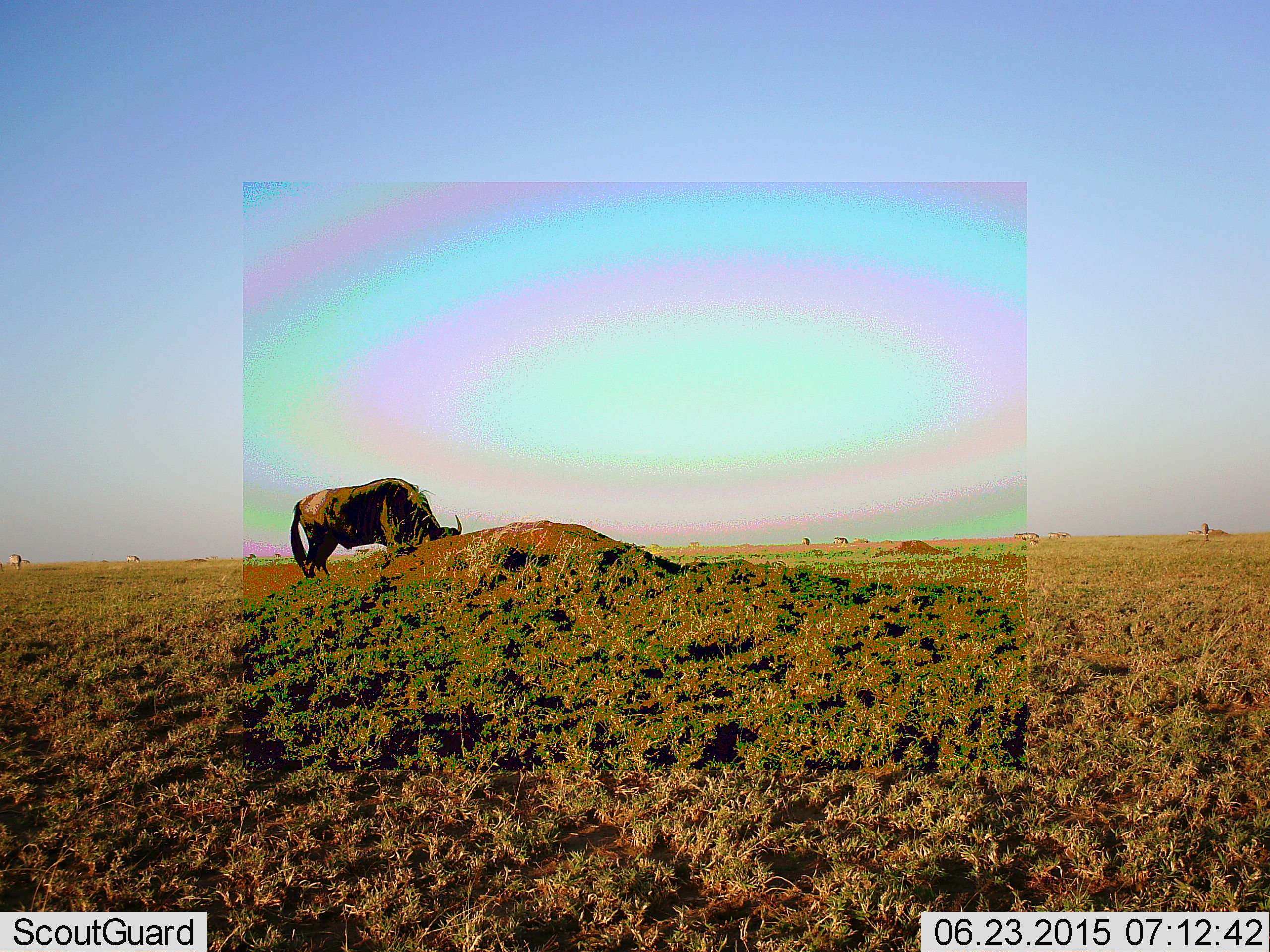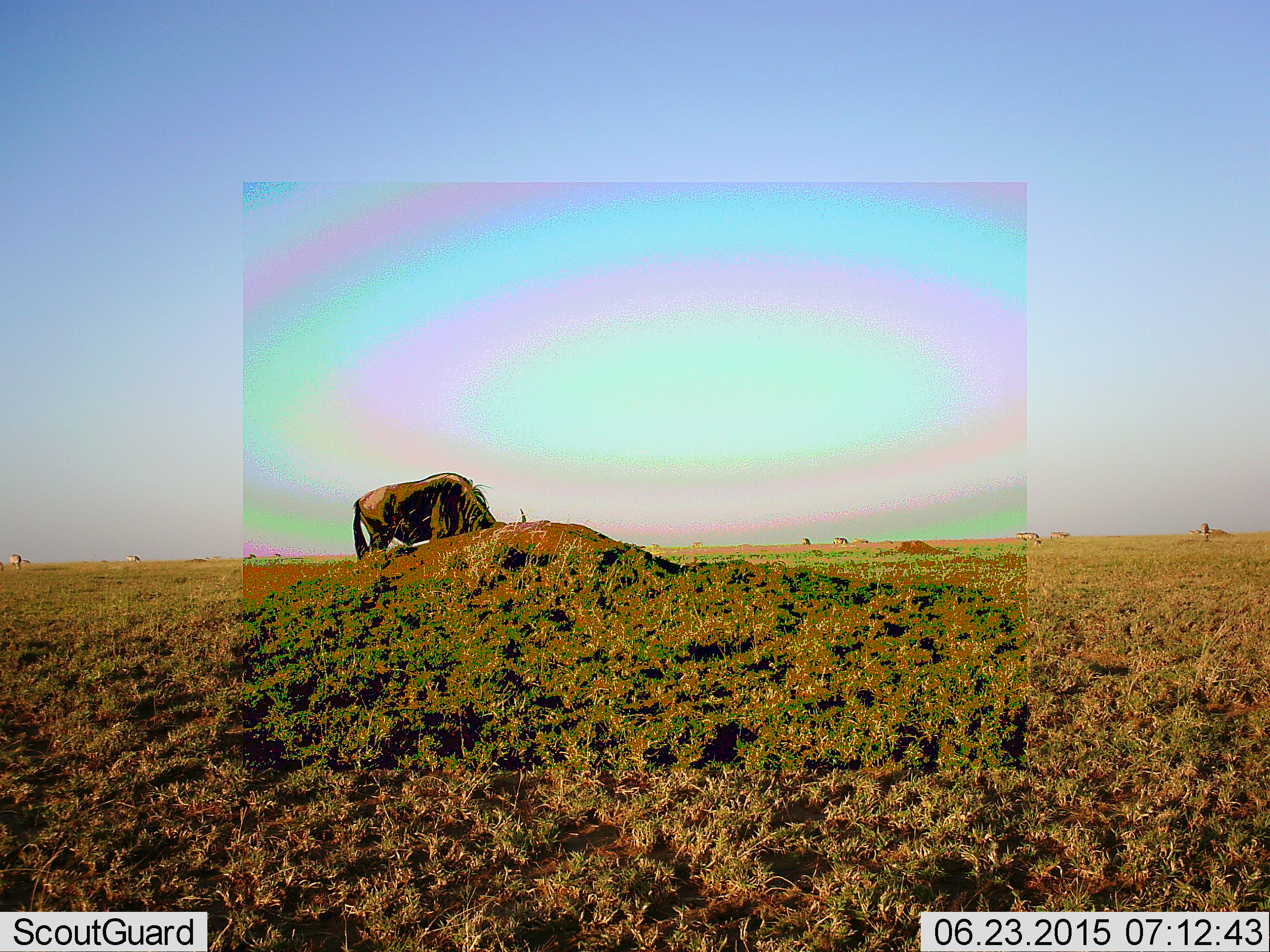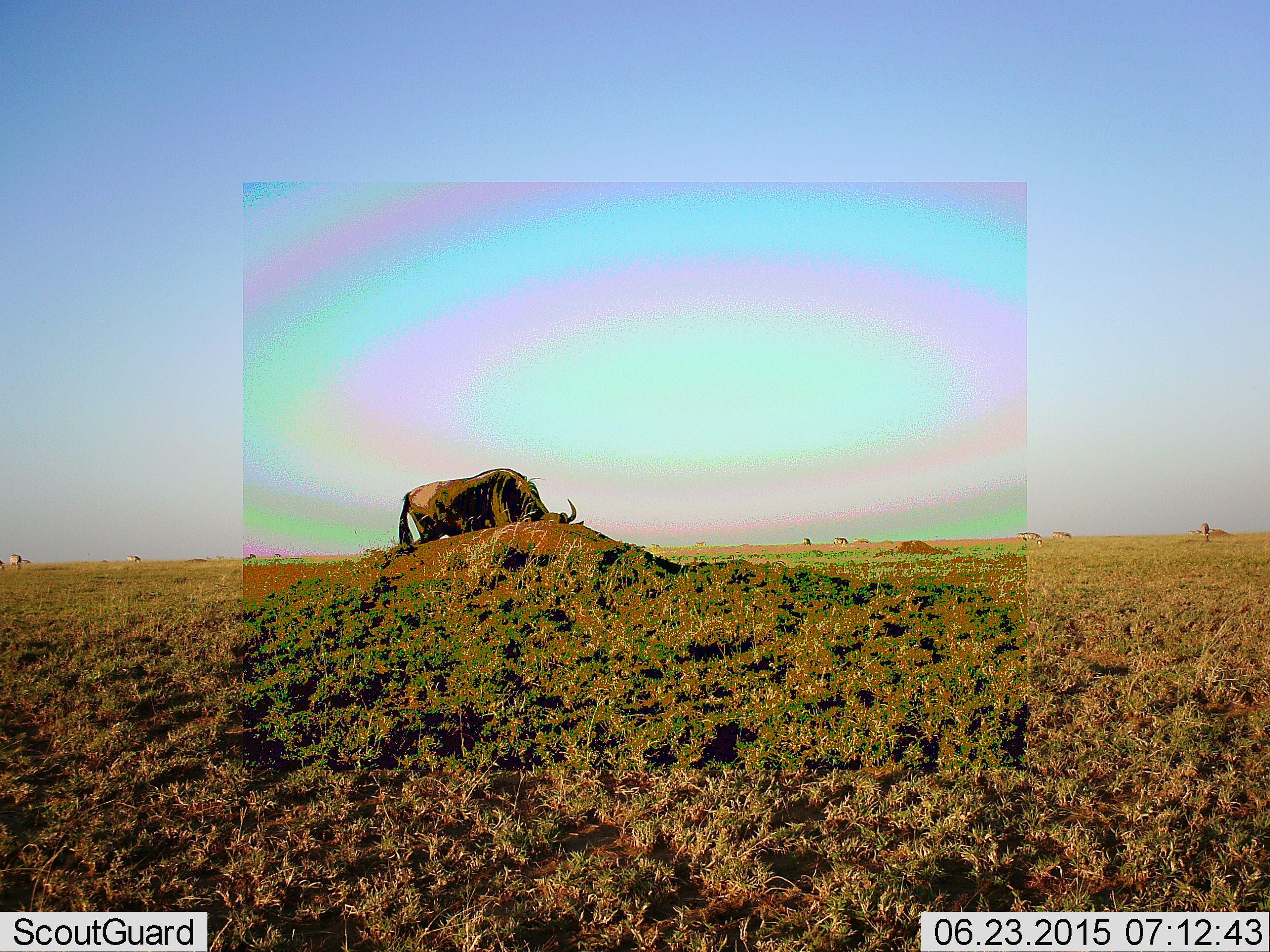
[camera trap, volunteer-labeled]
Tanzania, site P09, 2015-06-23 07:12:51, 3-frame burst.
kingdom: Animalia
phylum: Chordata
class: Mammalia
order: Artiodactyla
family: Bovidae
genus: Connochaetes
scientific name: Connochaetes taurinus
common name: blue wildebeest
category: wildebeest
Wildebeest (blue wildebeest) (Connochaetes taurinus), count 1. Behavior (volunteer vote fractions): standing 8%, resting 0%, moving 83%, interacting 0%. Young present (vote fraction): 0%. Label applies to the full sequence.